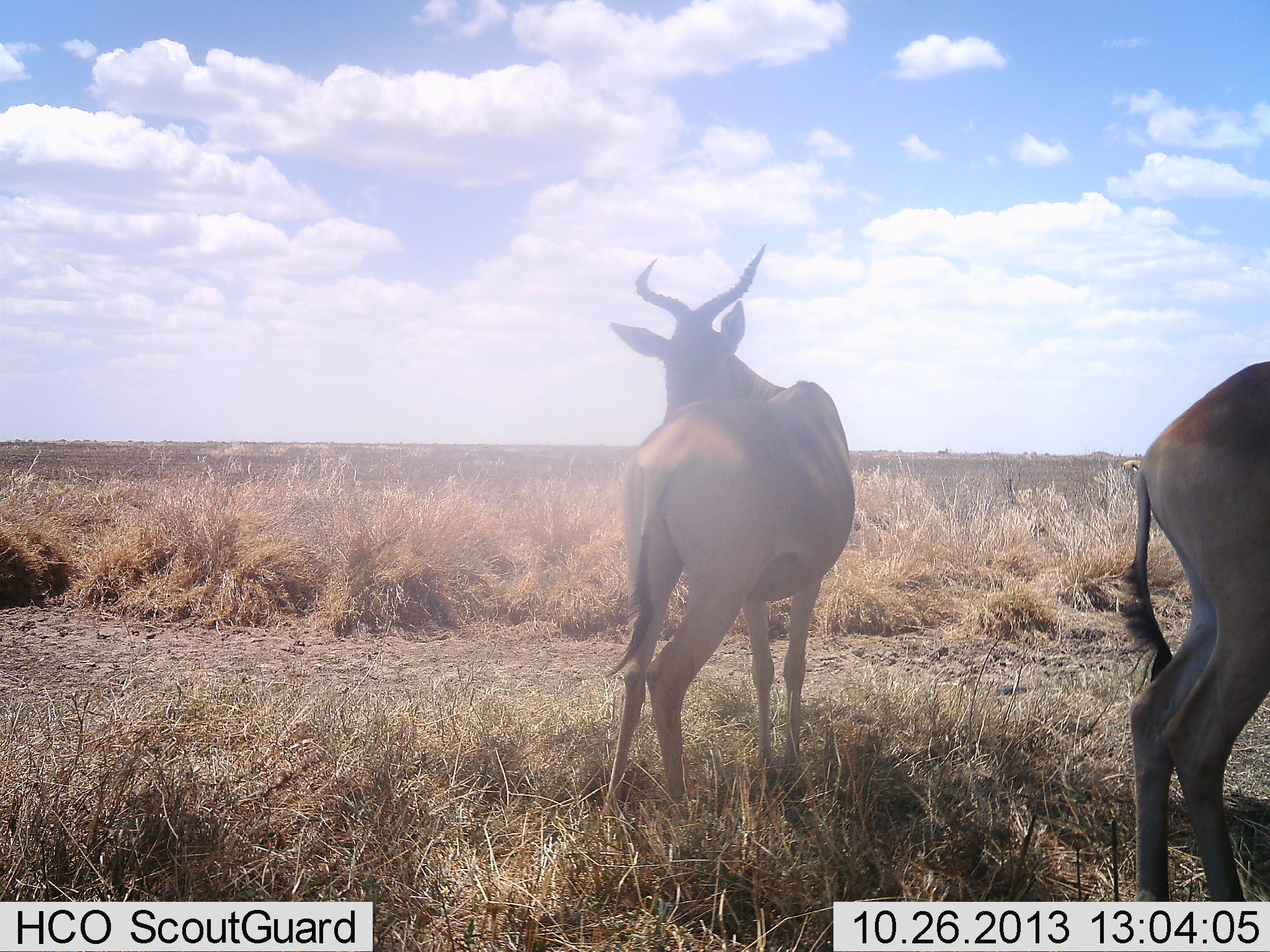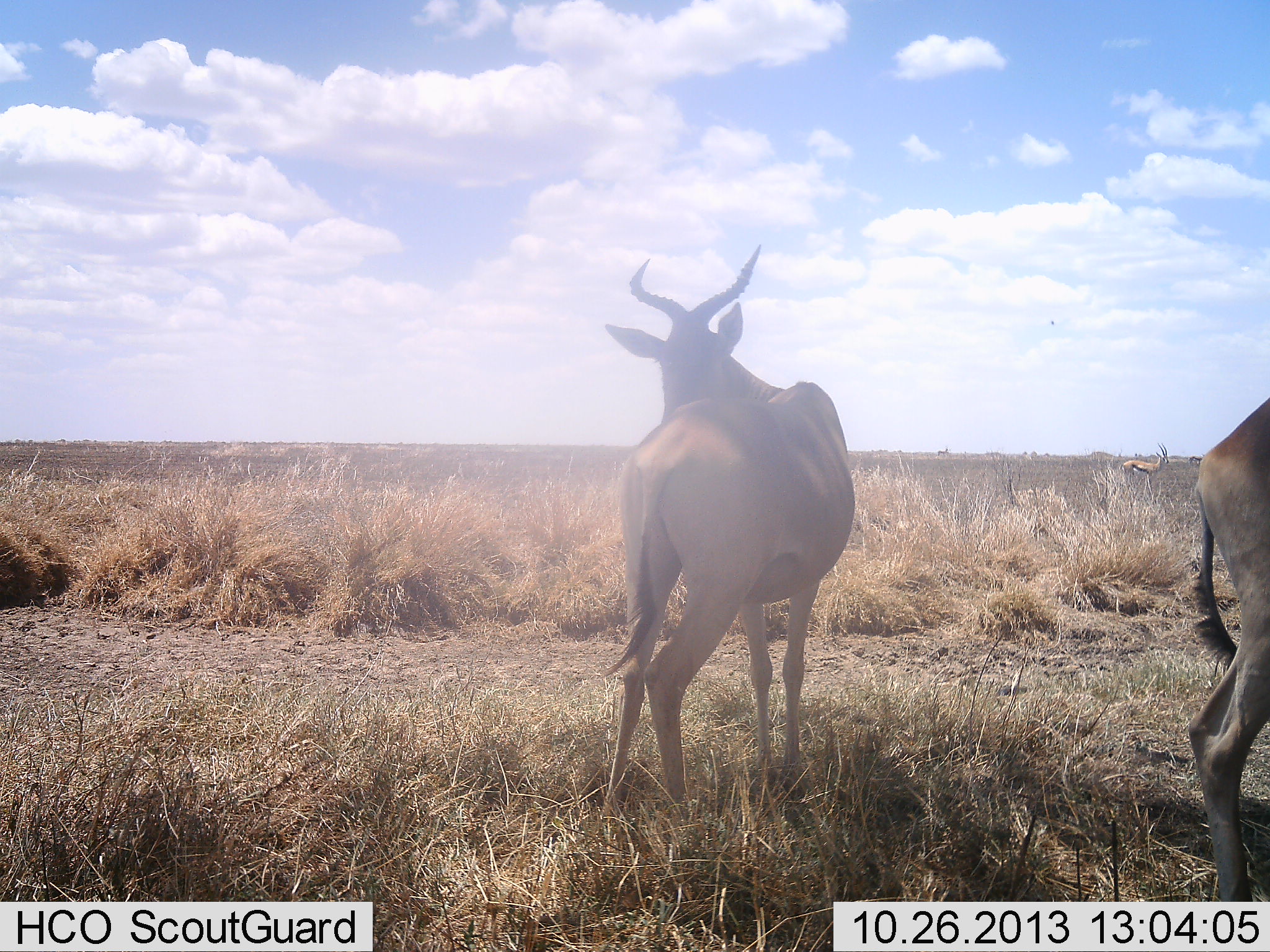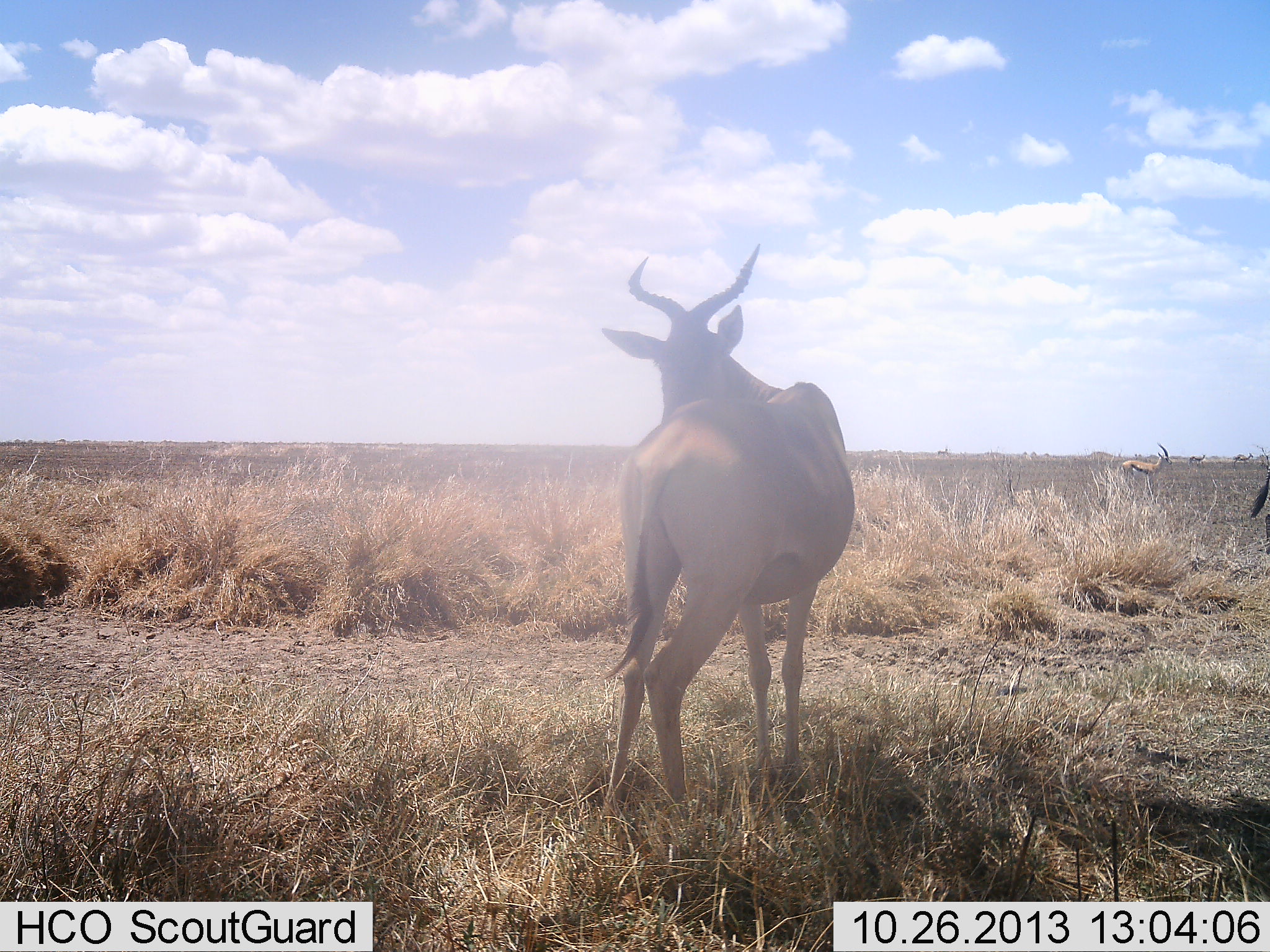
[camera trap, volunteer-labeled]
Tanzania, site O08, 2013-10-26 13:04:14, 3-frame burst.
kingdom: Animalia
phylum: Chordata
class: Mammalia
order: Artiodactyla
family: Bovidae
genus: Alcelaphus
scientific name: Alcelaphus buselaphus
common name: hartebeest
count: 2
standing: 96%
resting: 0%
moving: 44%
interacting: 0%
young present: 0%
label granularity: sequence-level